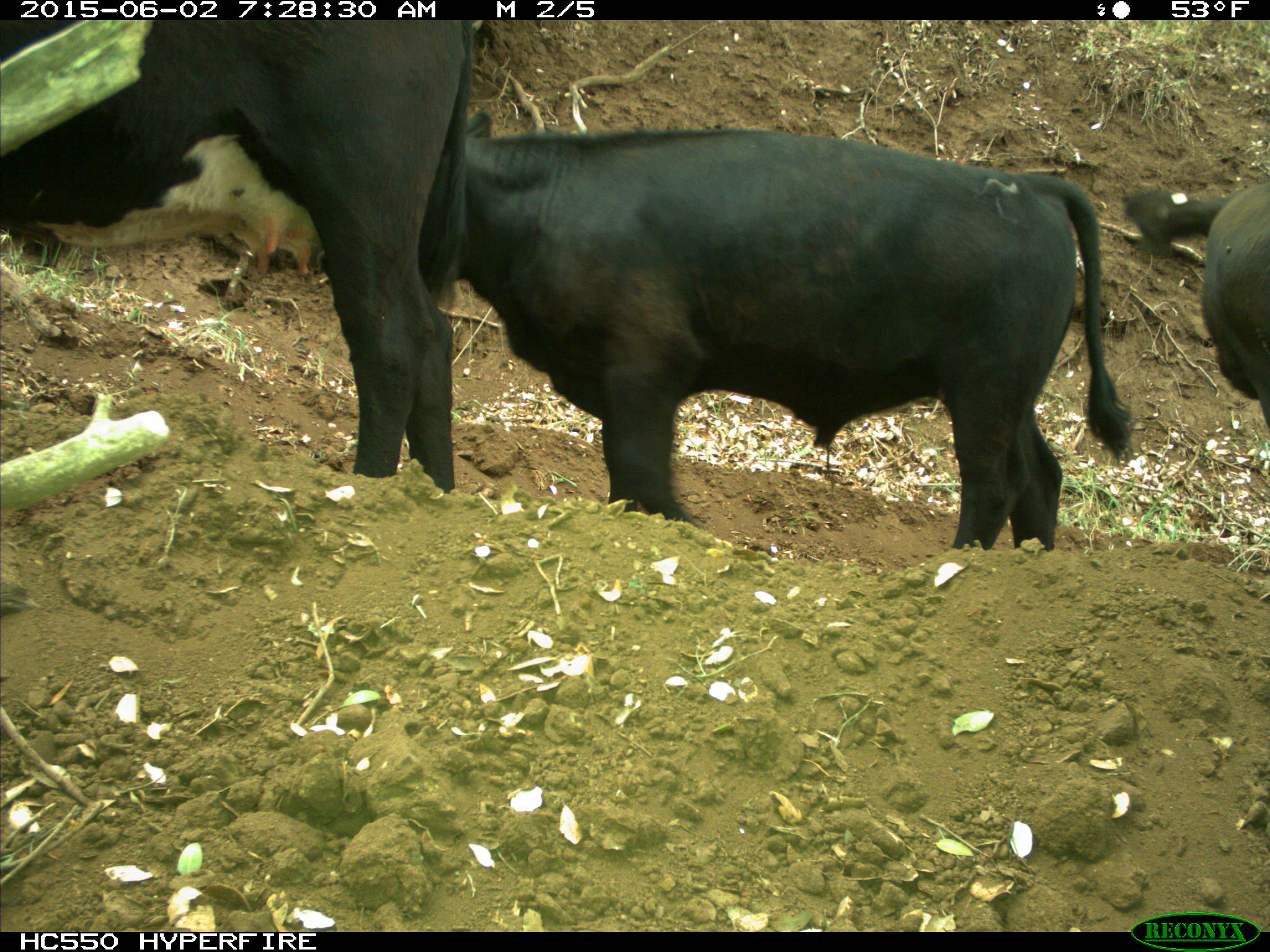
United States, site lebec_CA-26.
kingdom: Animalia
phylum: Chordata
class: Mammalia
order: Artiodactyla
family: Bovidae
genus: Bos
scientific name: Bos taurus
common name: domestic cow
Bos taurus (domestic cow).